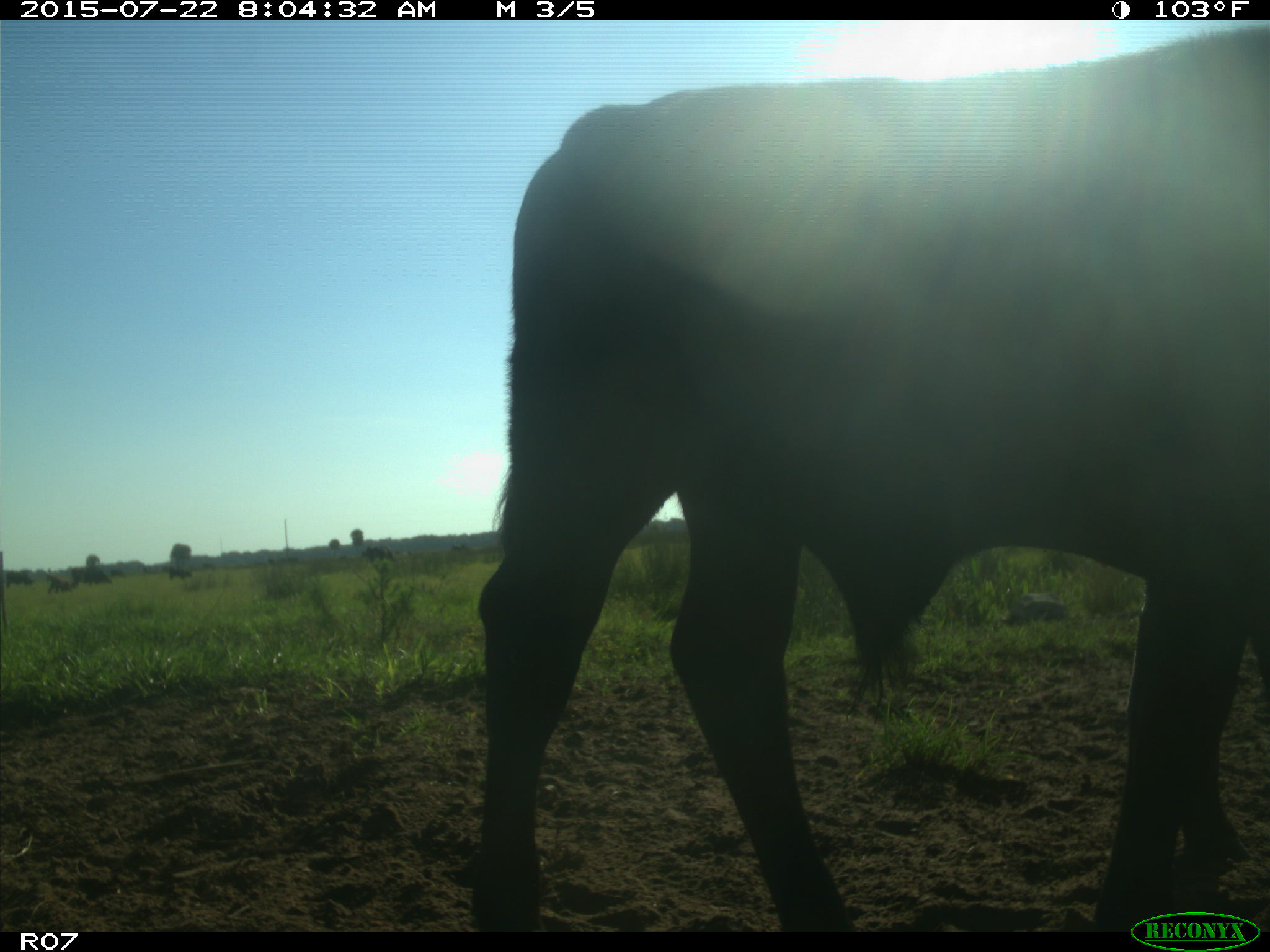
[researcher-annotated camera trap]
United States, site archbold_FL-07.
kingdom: Animalia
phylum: Chordata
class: Mammalia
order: Artiodactyla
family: Bovidae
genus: Bos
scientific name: Bos taurus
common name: domestic cow